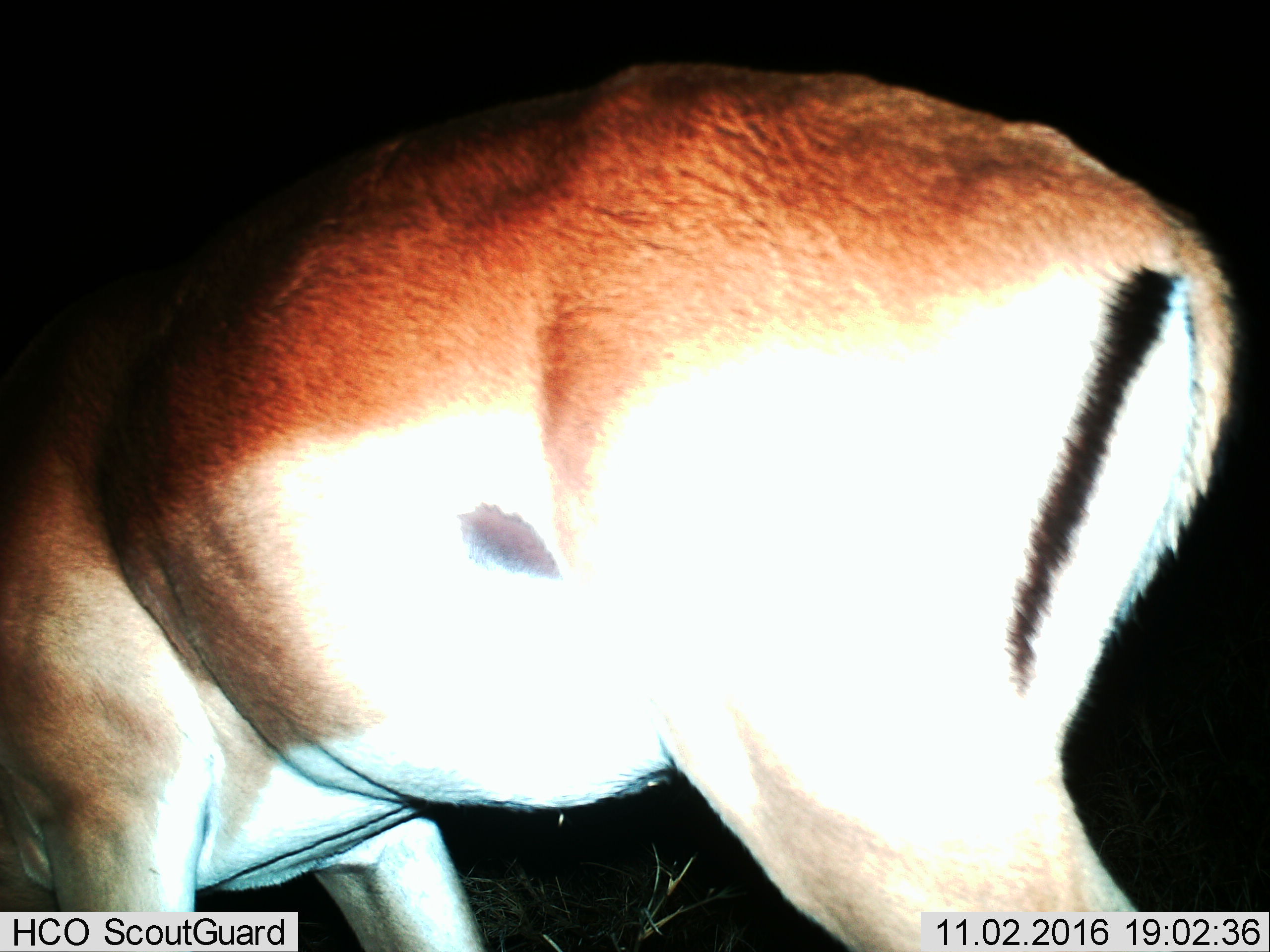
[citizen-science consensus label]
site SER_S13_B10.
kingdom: Animalia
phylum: Chordata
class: Mammalia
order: Artiodactyla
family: Bovidae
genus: Eudorcas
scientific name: Eudorcas thomsonii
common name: thomson's gazelle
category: gazellethomsons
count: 1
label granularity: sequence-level